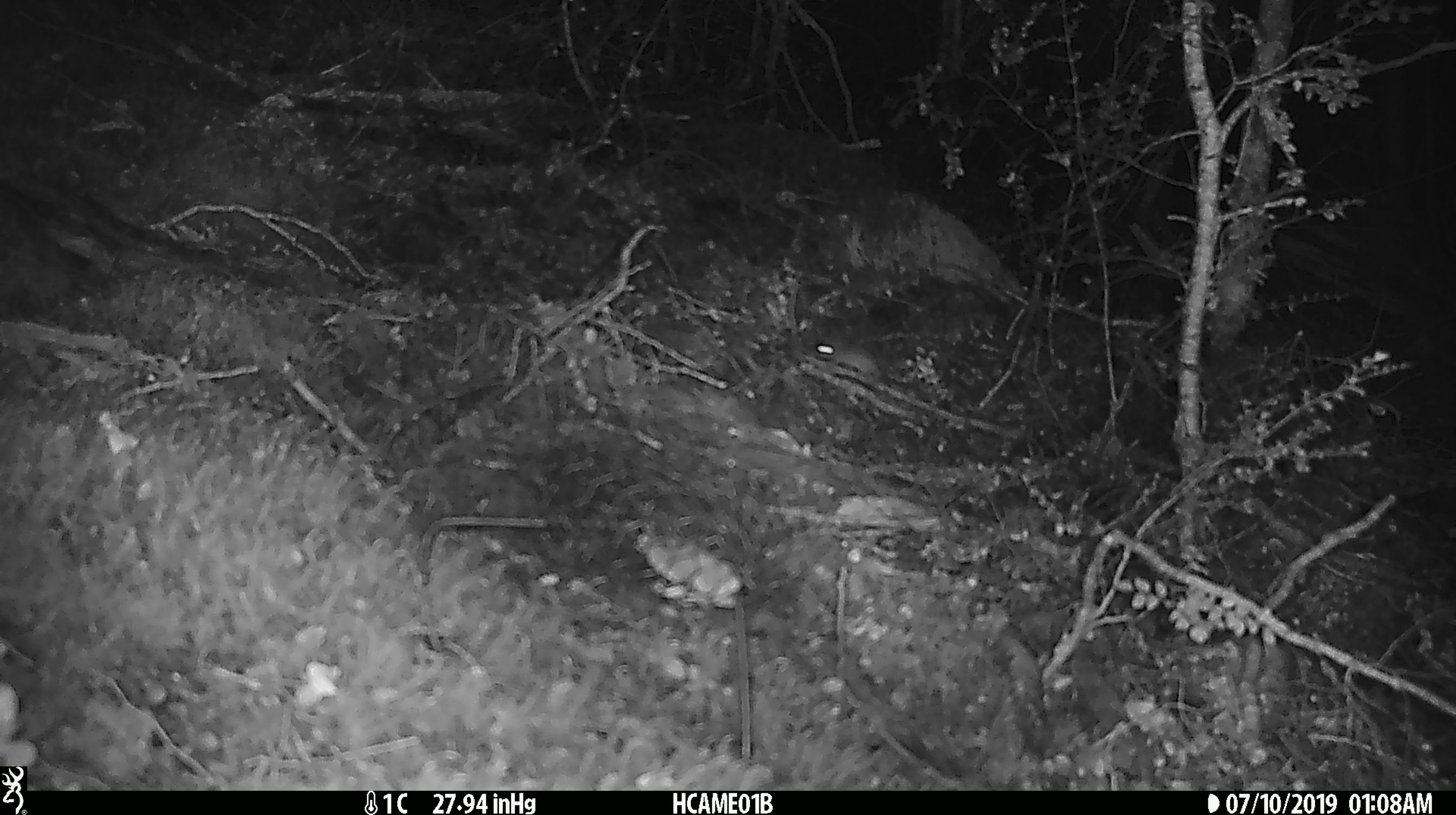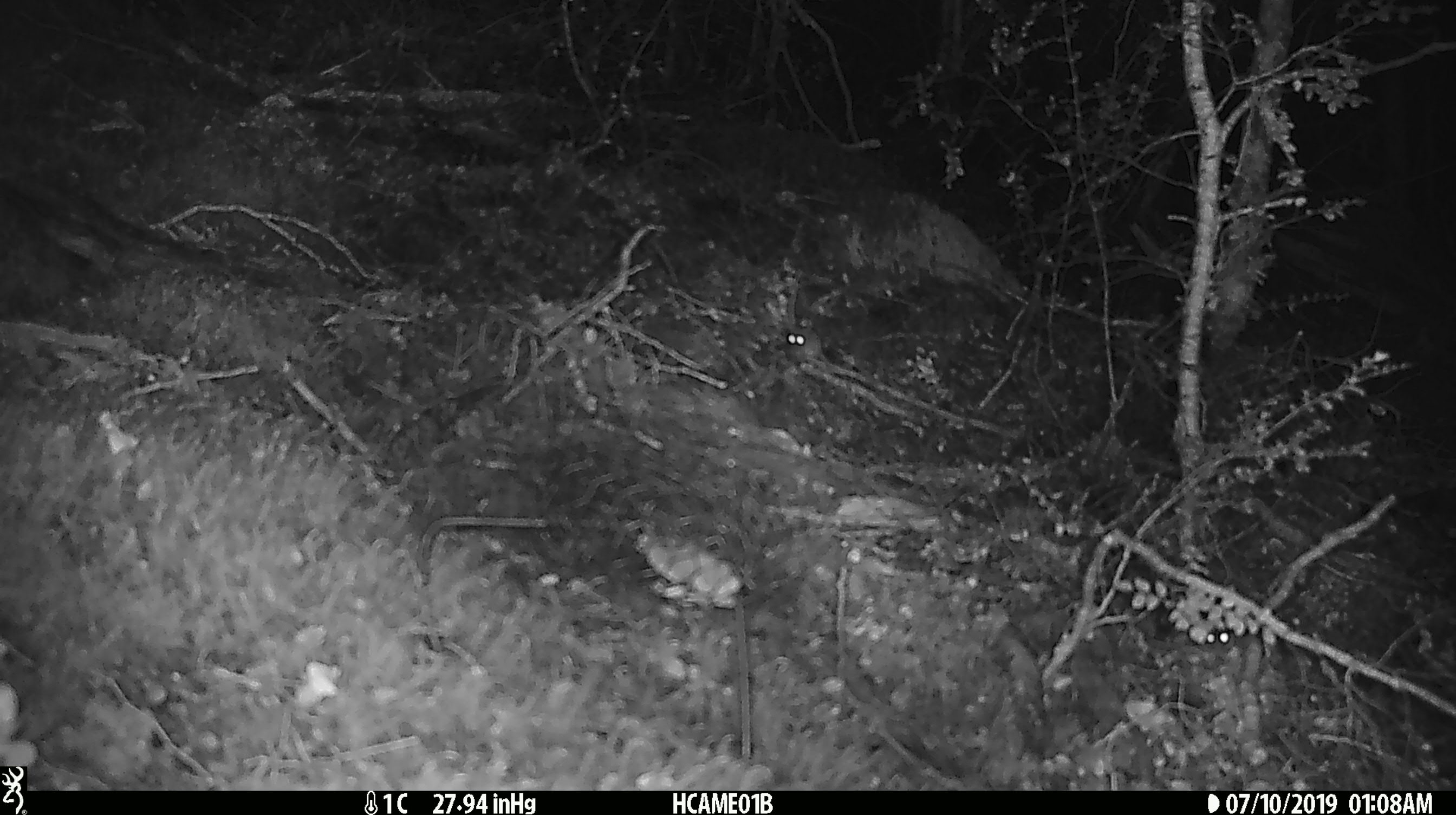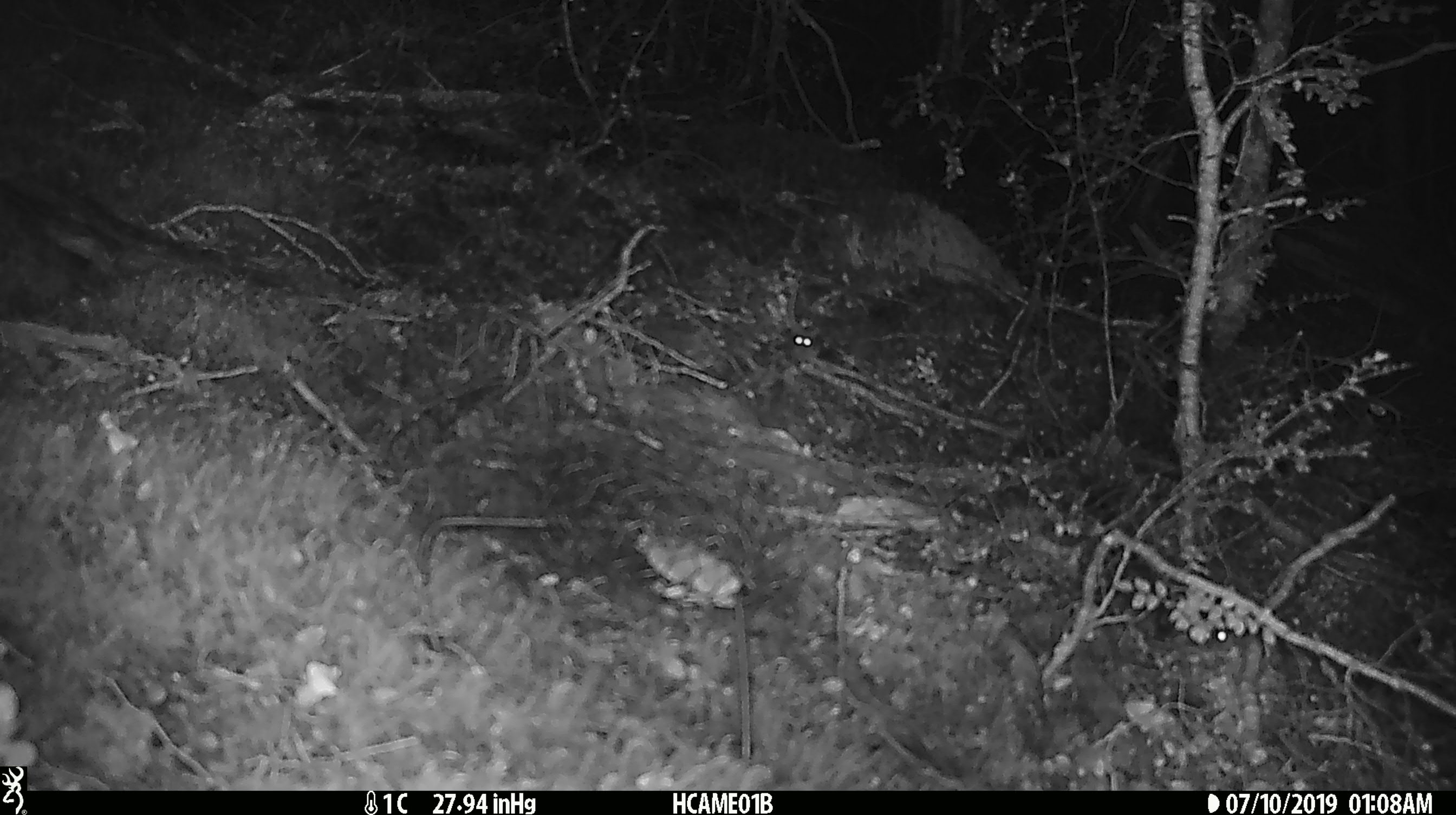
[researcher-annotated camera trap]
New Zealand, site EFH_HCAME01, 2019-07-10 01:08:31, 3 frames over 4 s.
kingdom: Animalia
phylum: Chordata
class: Mammalia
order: Rodentia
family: Muridae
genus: Mus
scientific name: Mus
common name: mouse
Mouse (Mus).